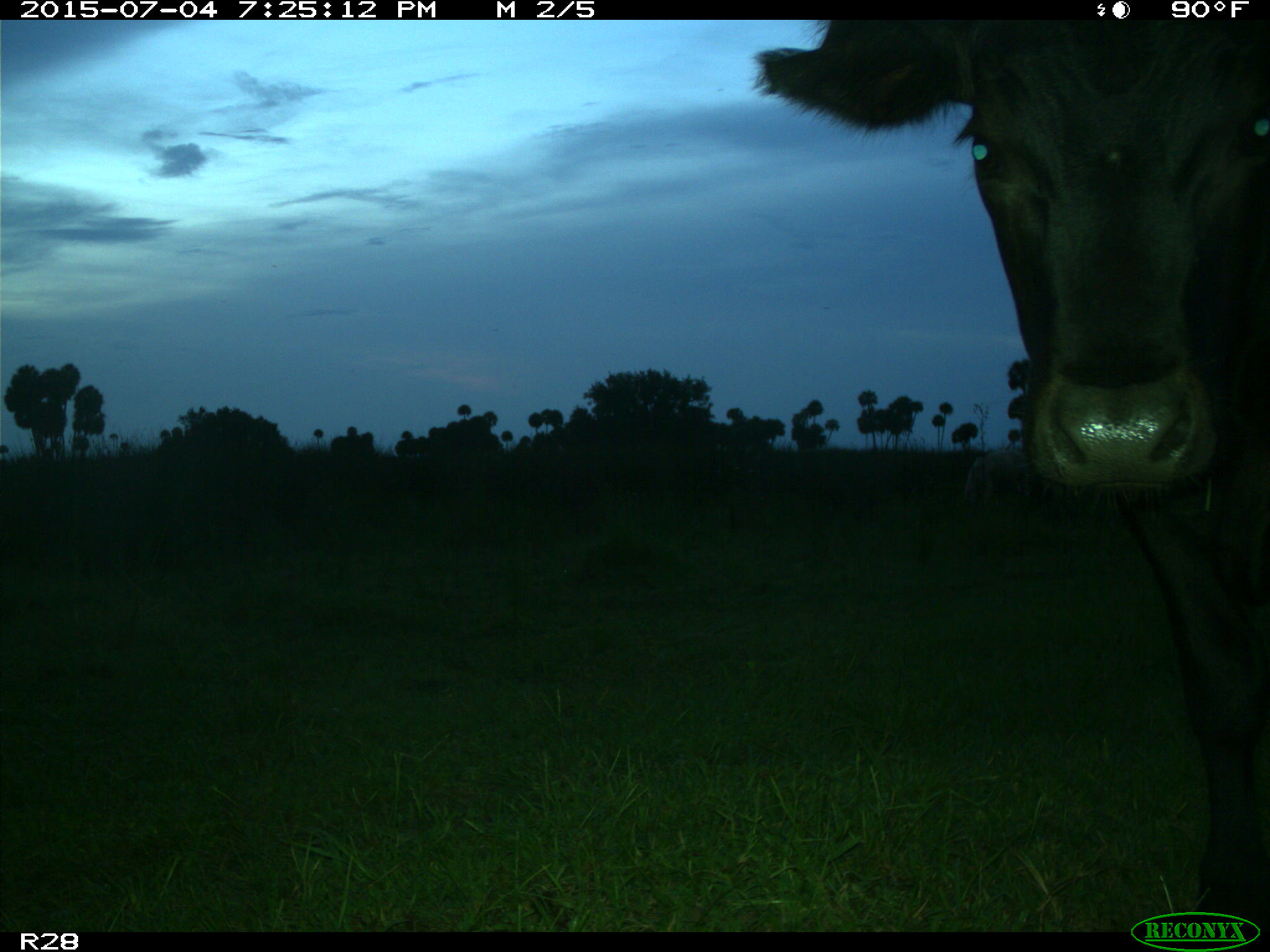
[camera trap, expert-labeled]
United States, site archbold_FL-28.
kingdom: Animalia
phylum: Chordata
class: Mammalia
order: Artiodactyla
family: Bovidae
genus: Bos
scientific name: Bos taurus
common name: domestic cow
Bos taurus (domestic cow).